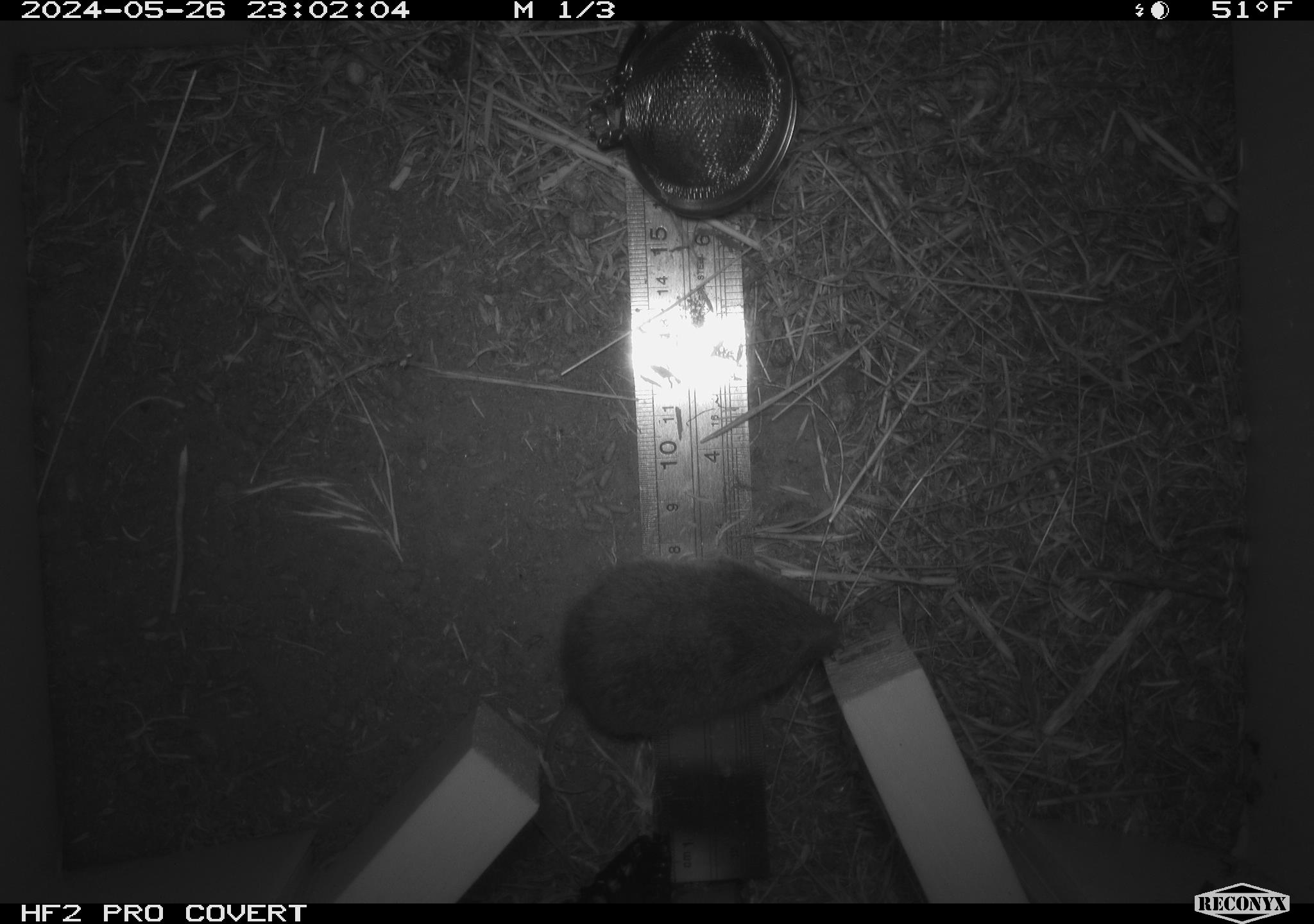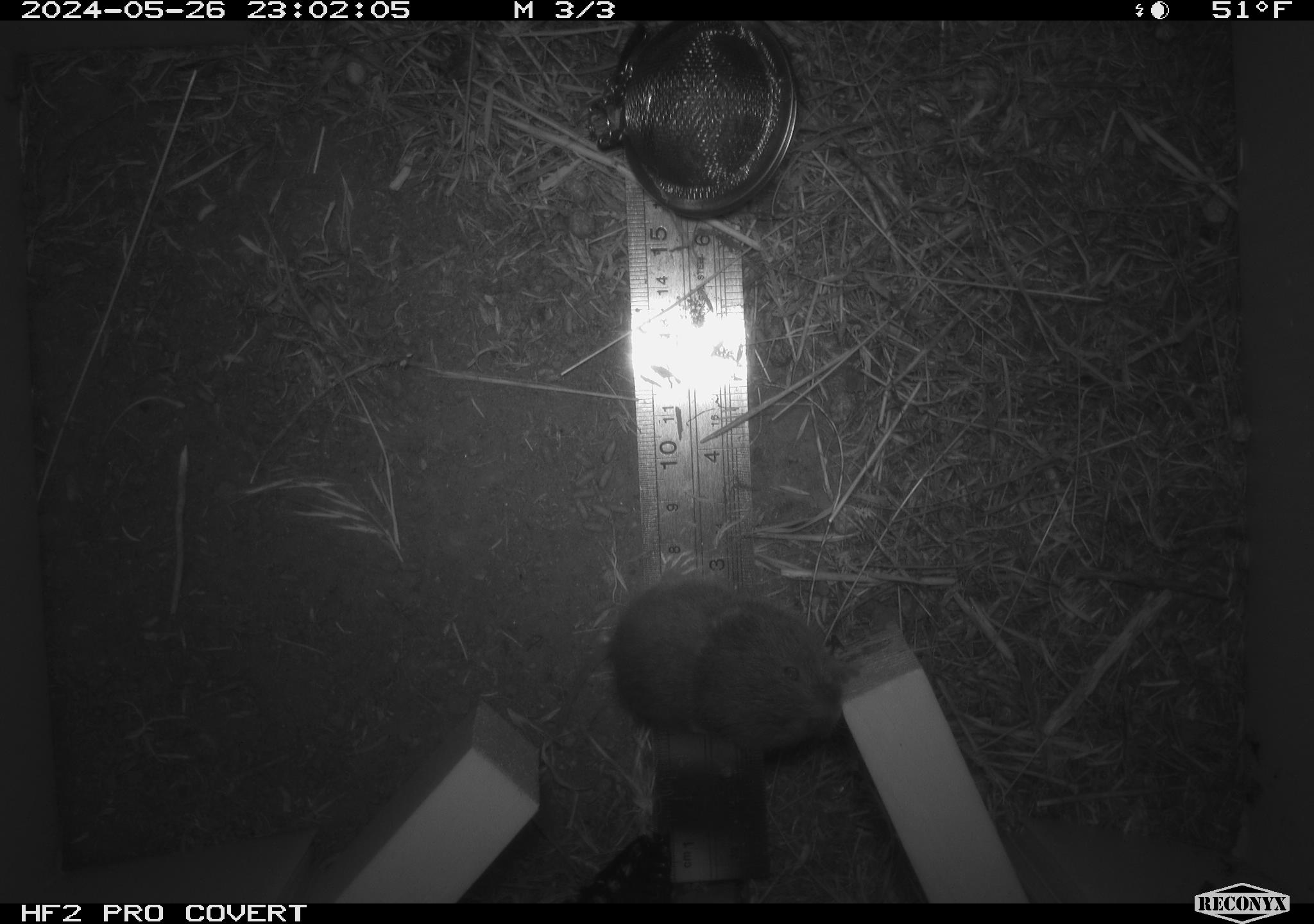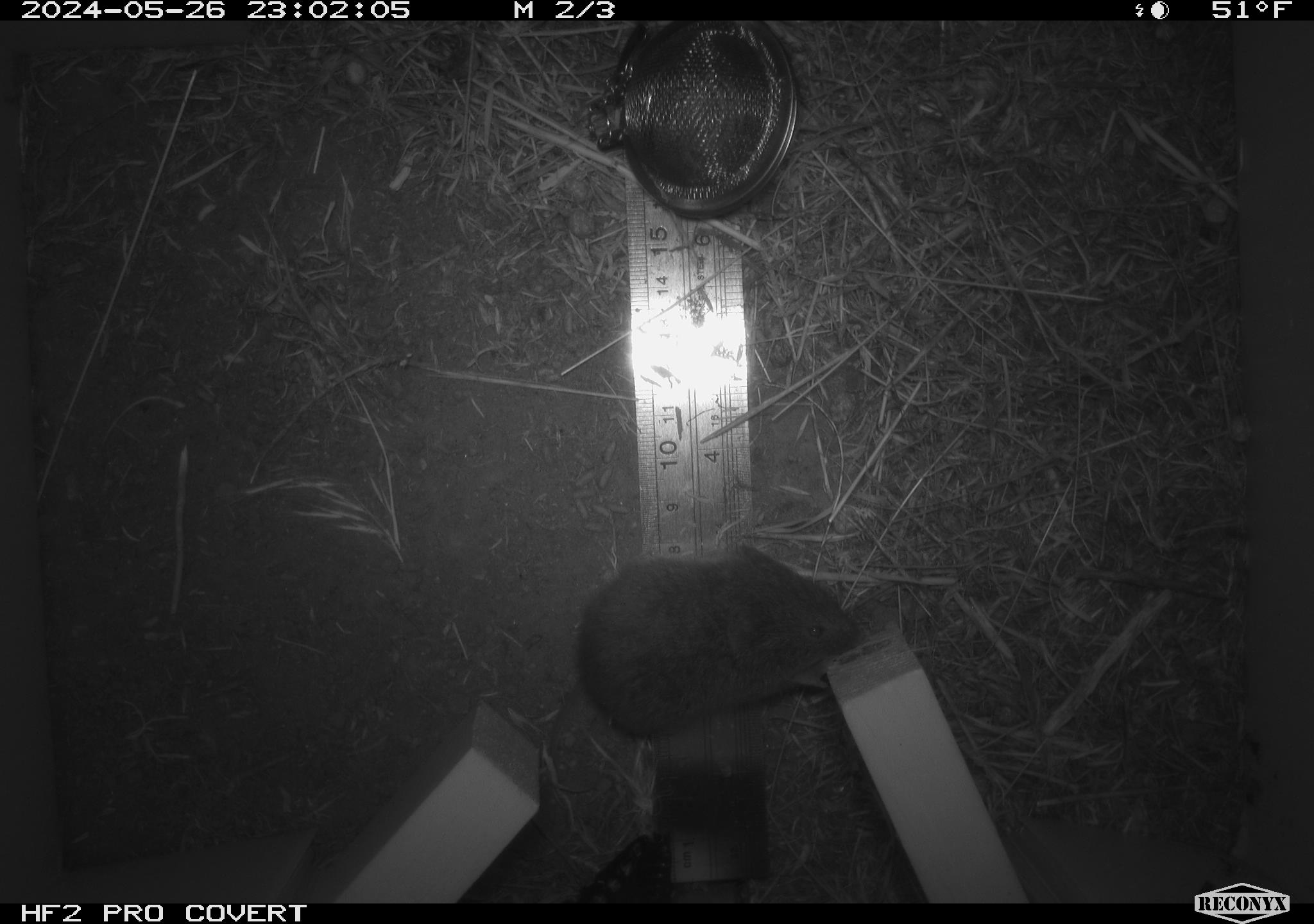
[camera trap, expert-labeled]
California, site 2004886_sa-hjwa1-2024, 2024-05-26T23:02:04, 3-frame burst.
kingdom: Animalia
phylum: Chordata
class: Mammalia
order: Rodentia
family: Cricetidae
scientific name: Cricetidae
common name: hamsters, voles, lemmings, and allies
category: cricetidae family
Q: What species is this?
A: Cricetidae family (hamsters, voles, lemmings, and allies) (Cricetidae).